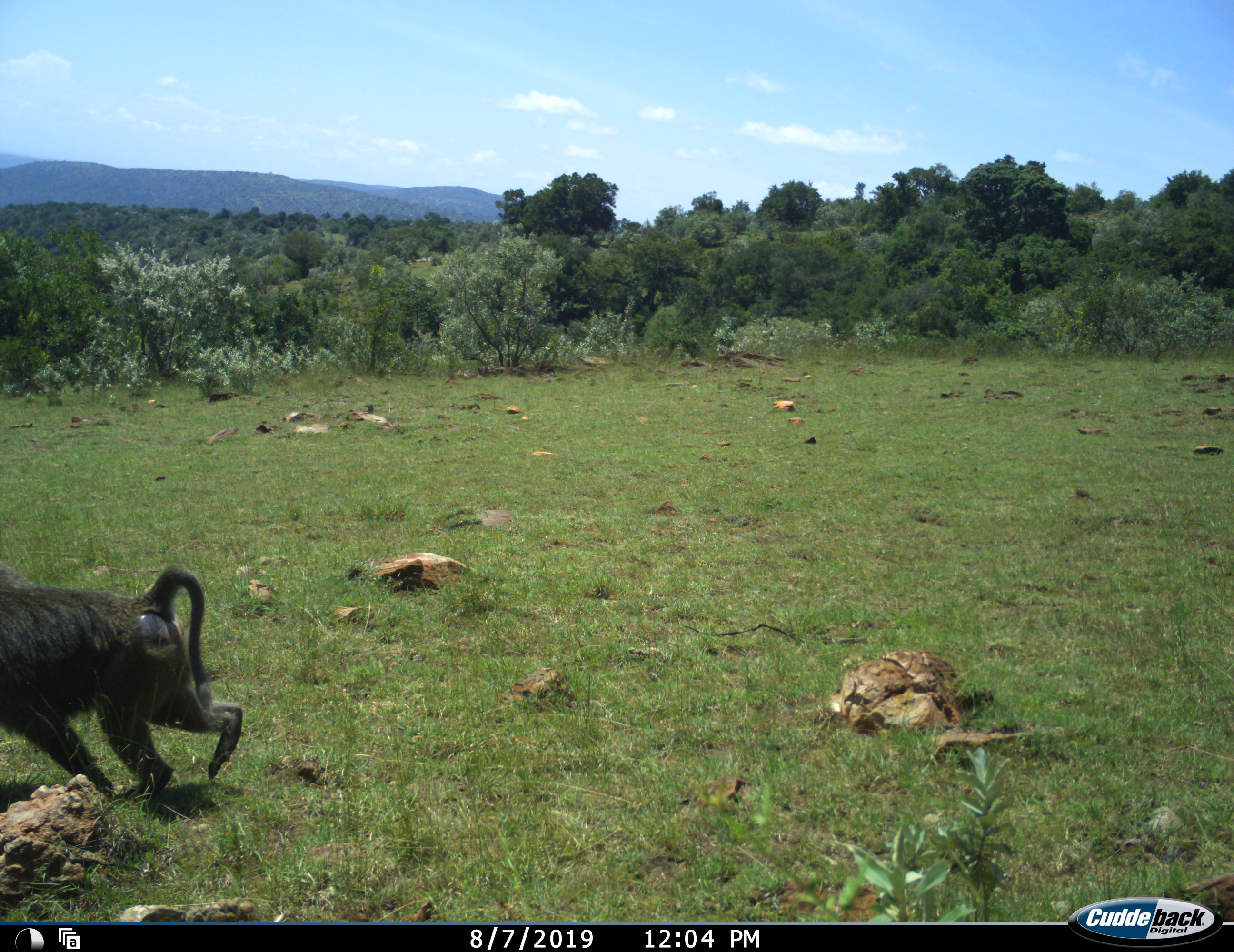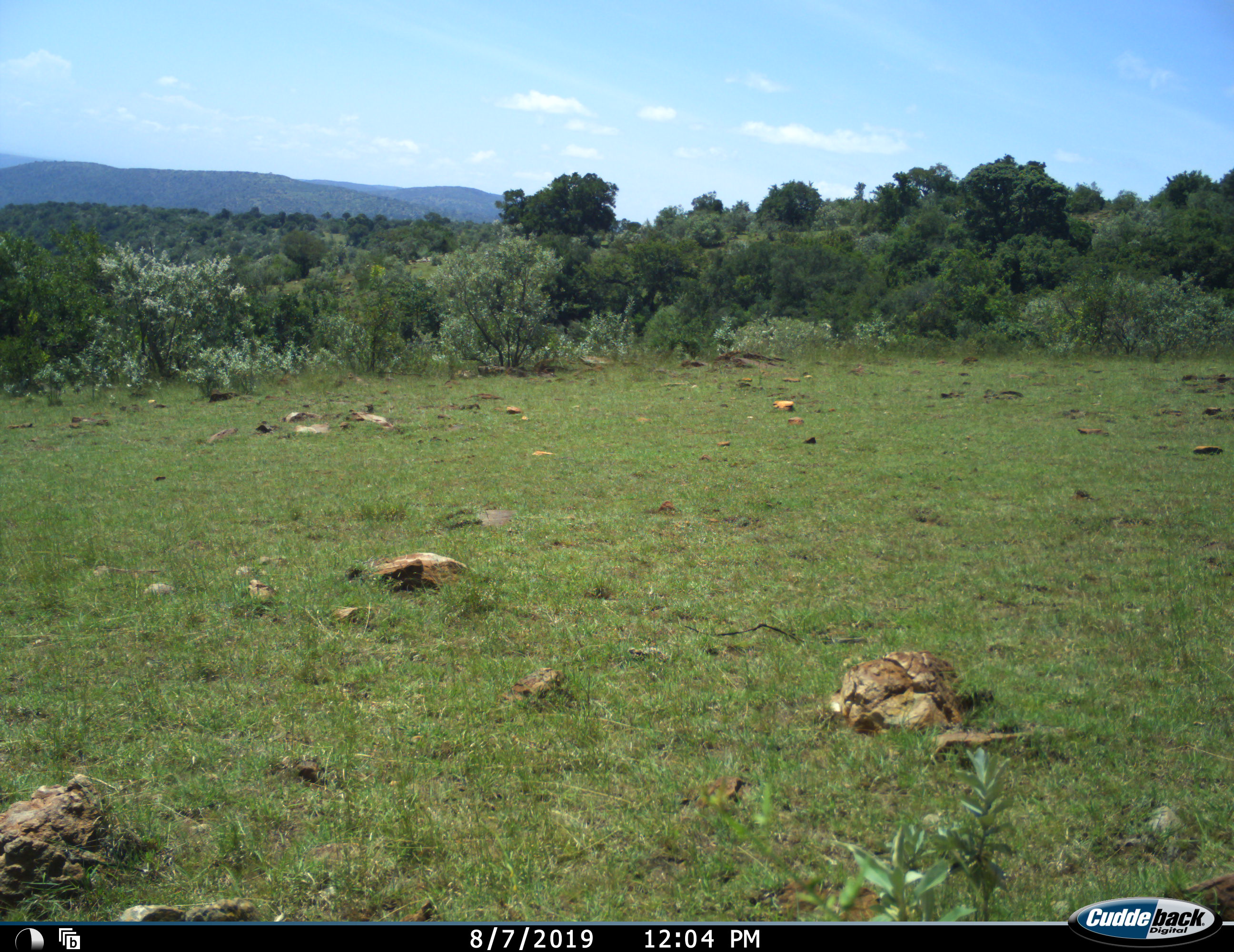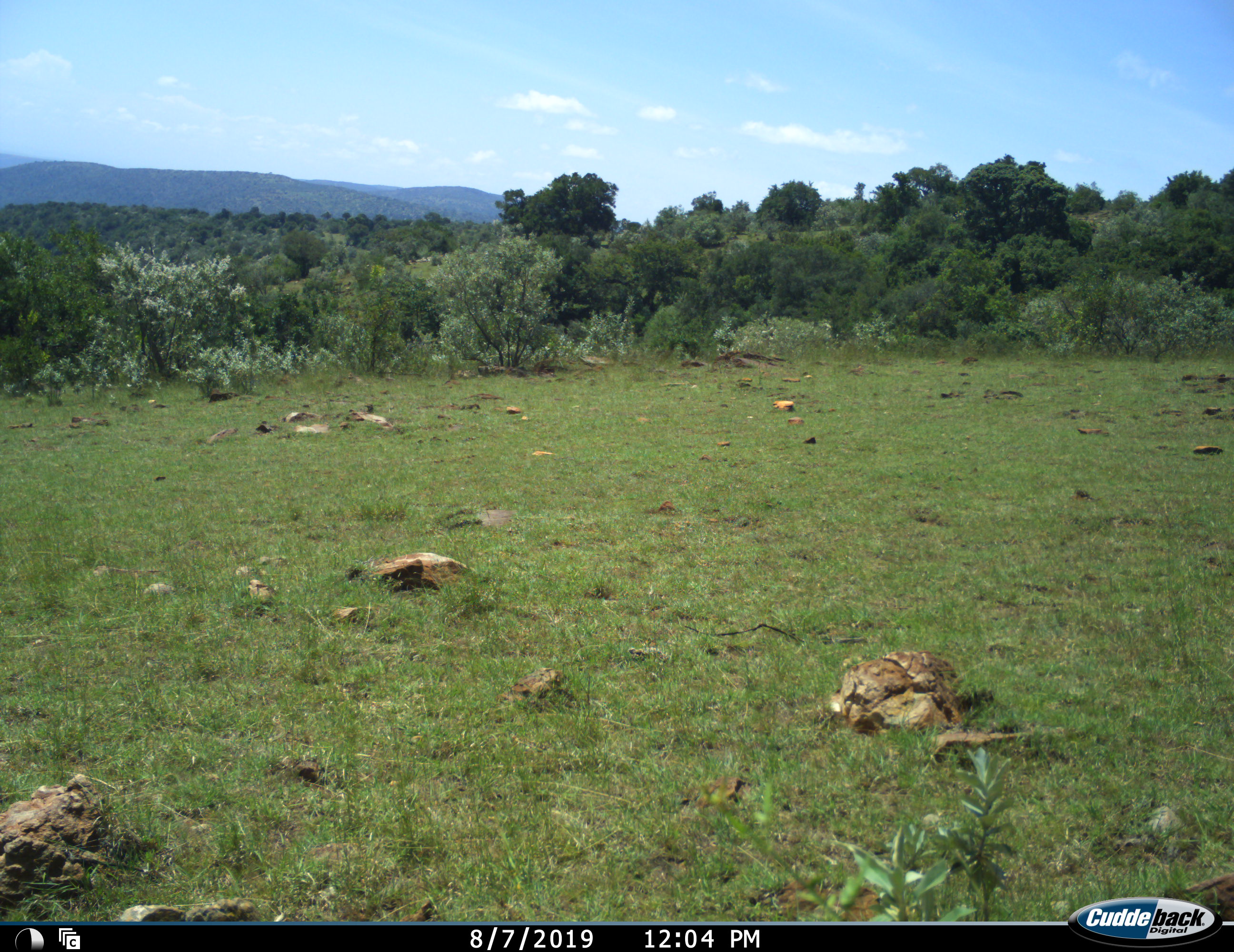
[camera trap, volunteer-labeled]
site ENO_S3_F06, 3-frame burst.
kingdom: Animalia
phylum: Chordata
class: Mammalia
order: Primates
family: Cercopithecidae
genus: Papio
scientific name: Papio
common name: baboon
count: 1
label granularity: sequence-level